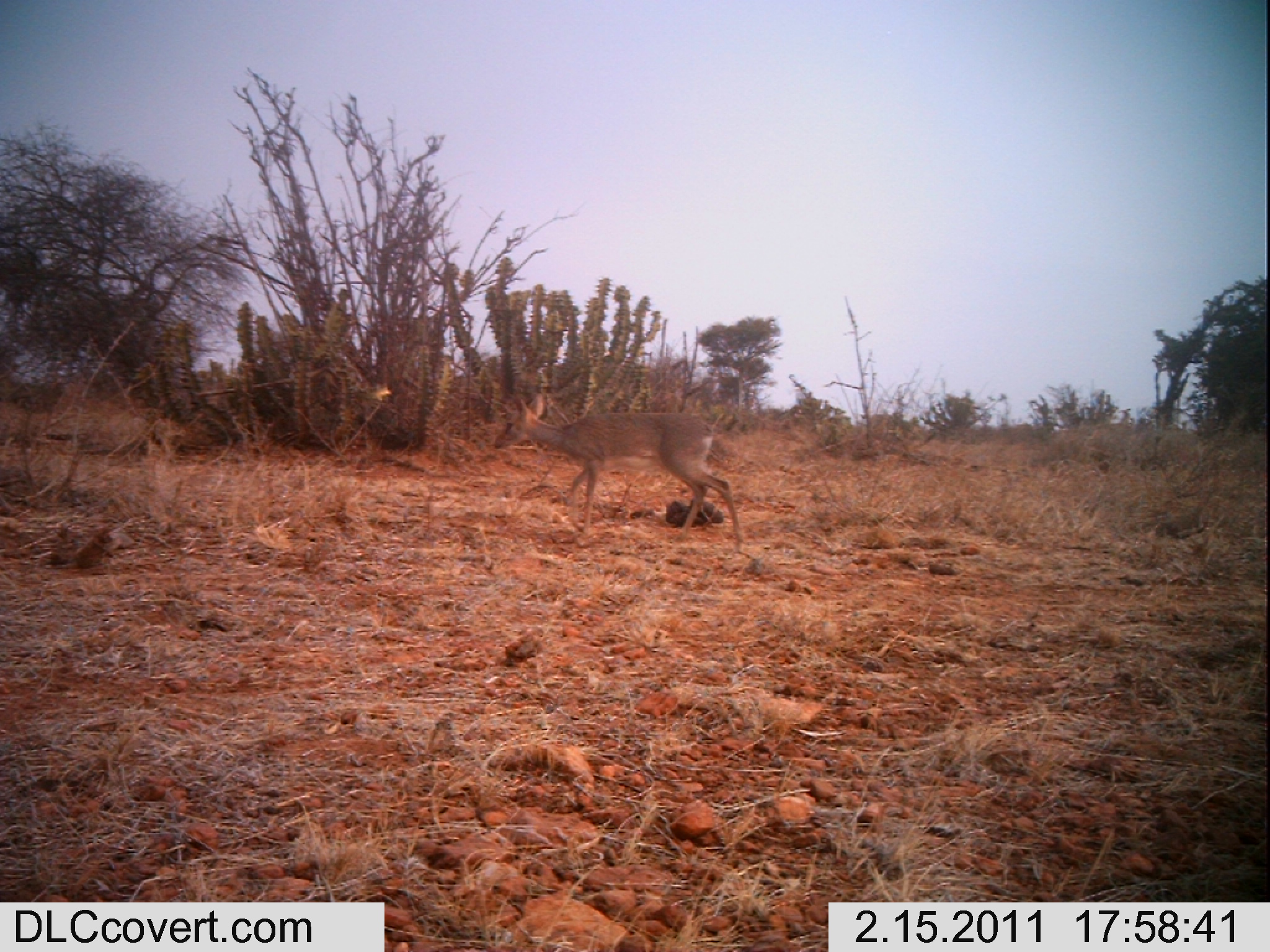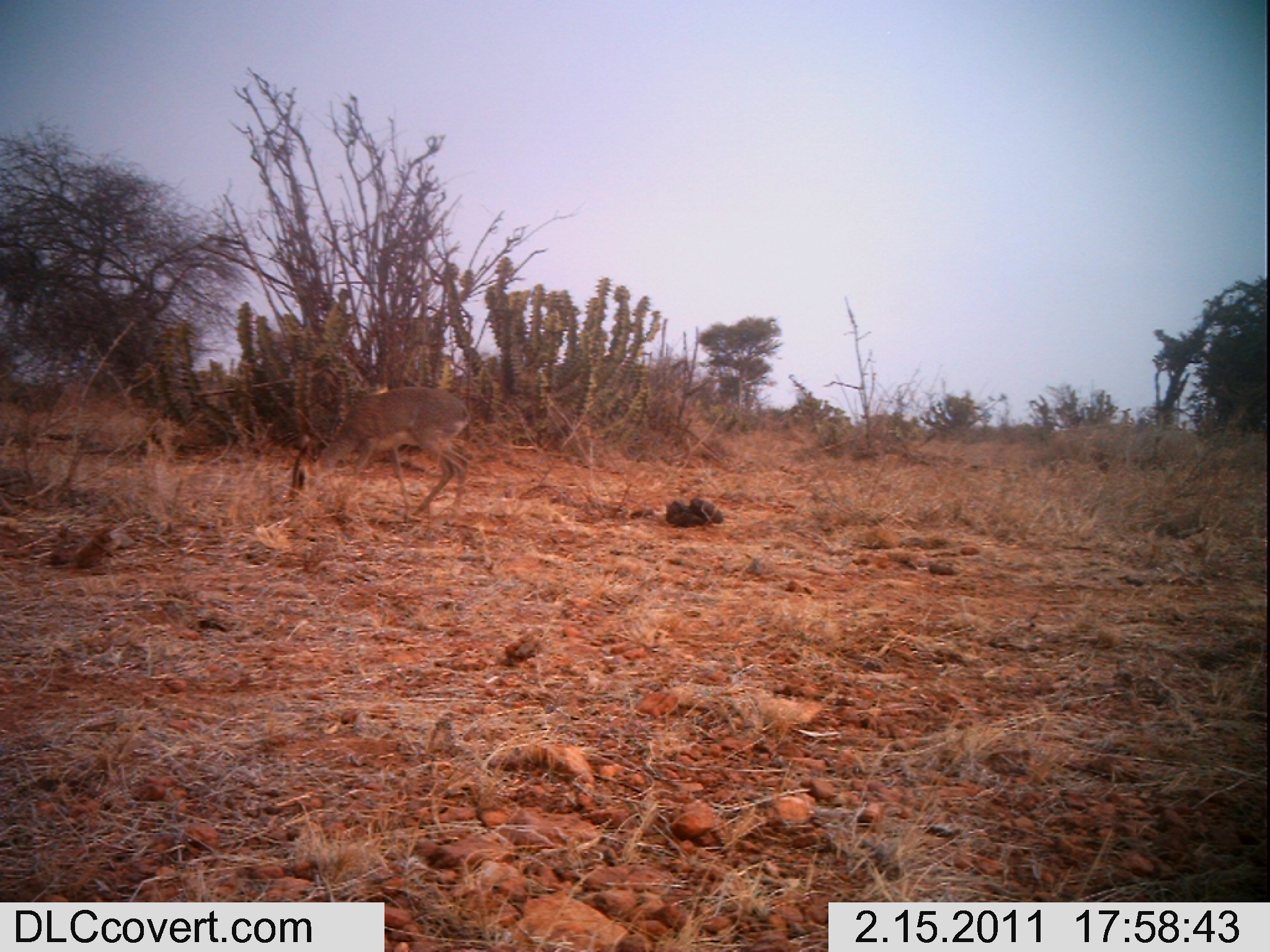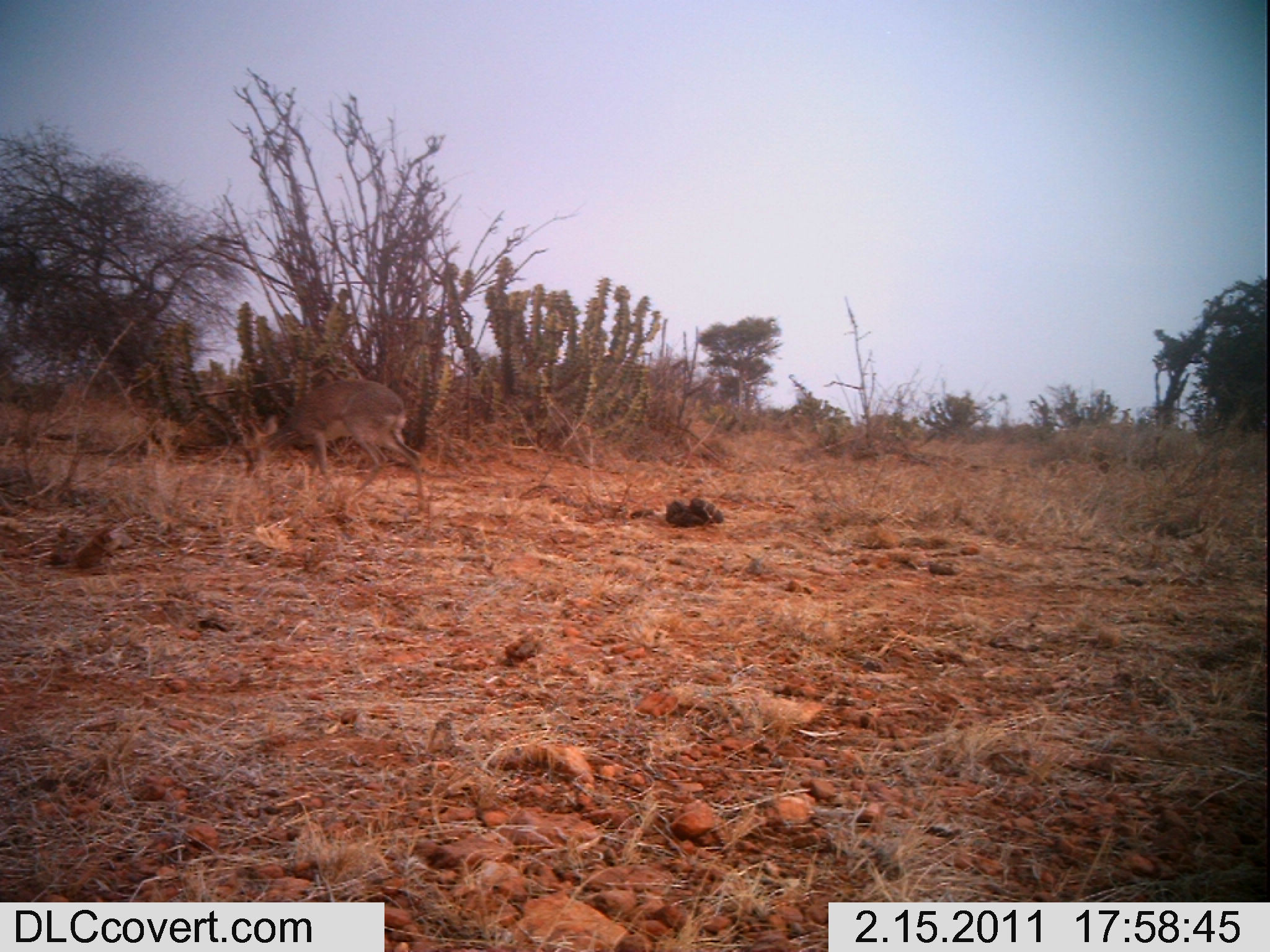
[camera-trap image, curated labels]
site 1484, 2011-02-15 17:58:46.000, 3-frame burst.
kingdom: Animalia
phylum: Chordata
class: Mammalia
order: Artiodactyla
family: Bovidae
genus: Madoqua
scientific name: Madoqua guentheri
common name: günther's dik-dik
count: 1